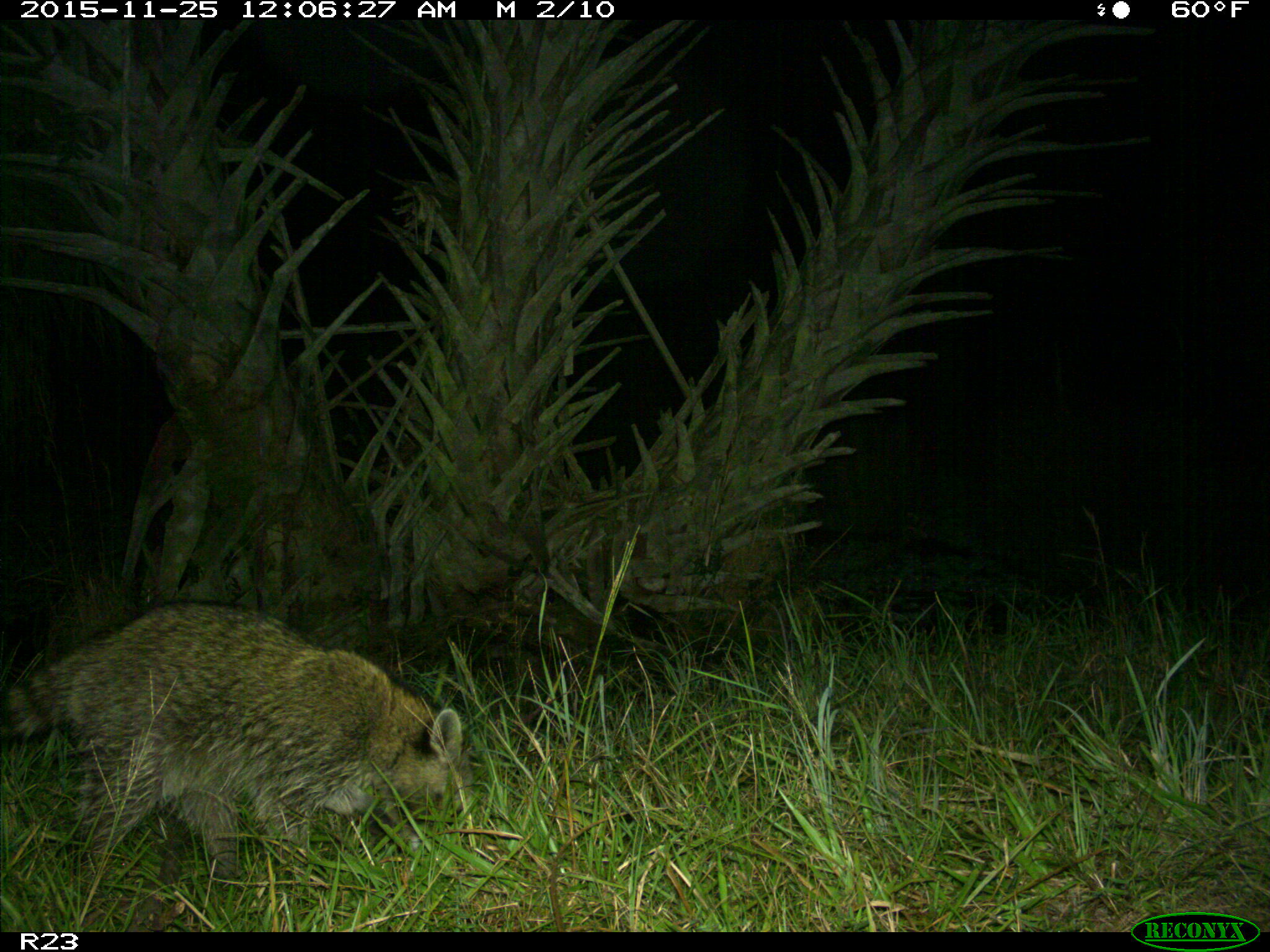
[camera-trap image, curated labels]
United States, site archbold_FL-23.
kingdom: Animalia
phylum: Chordata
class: Mammalia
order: Carnivora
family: Procyonidae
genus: Procyon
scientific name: Procyon lotor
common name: common raccoon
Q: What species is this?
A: Procyon lotor (common raccoon).